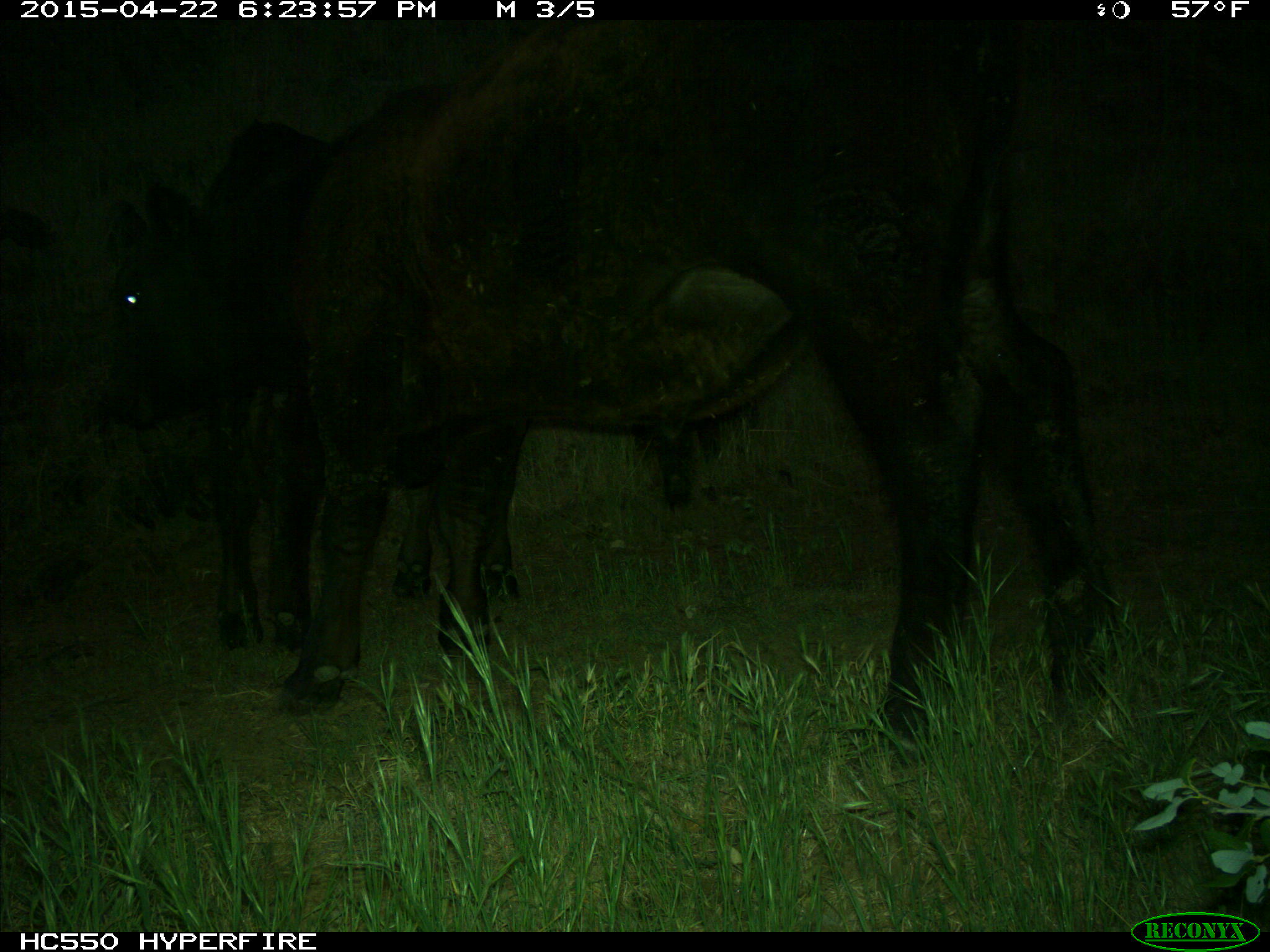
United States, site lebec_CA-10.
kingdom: Animalia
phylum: Chordata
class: Mammalia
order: Artiodactyla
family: Bovidae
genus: Bos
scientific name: Bos taurus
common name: domestic cow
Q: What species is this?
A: Bos taurus (domestic cow).